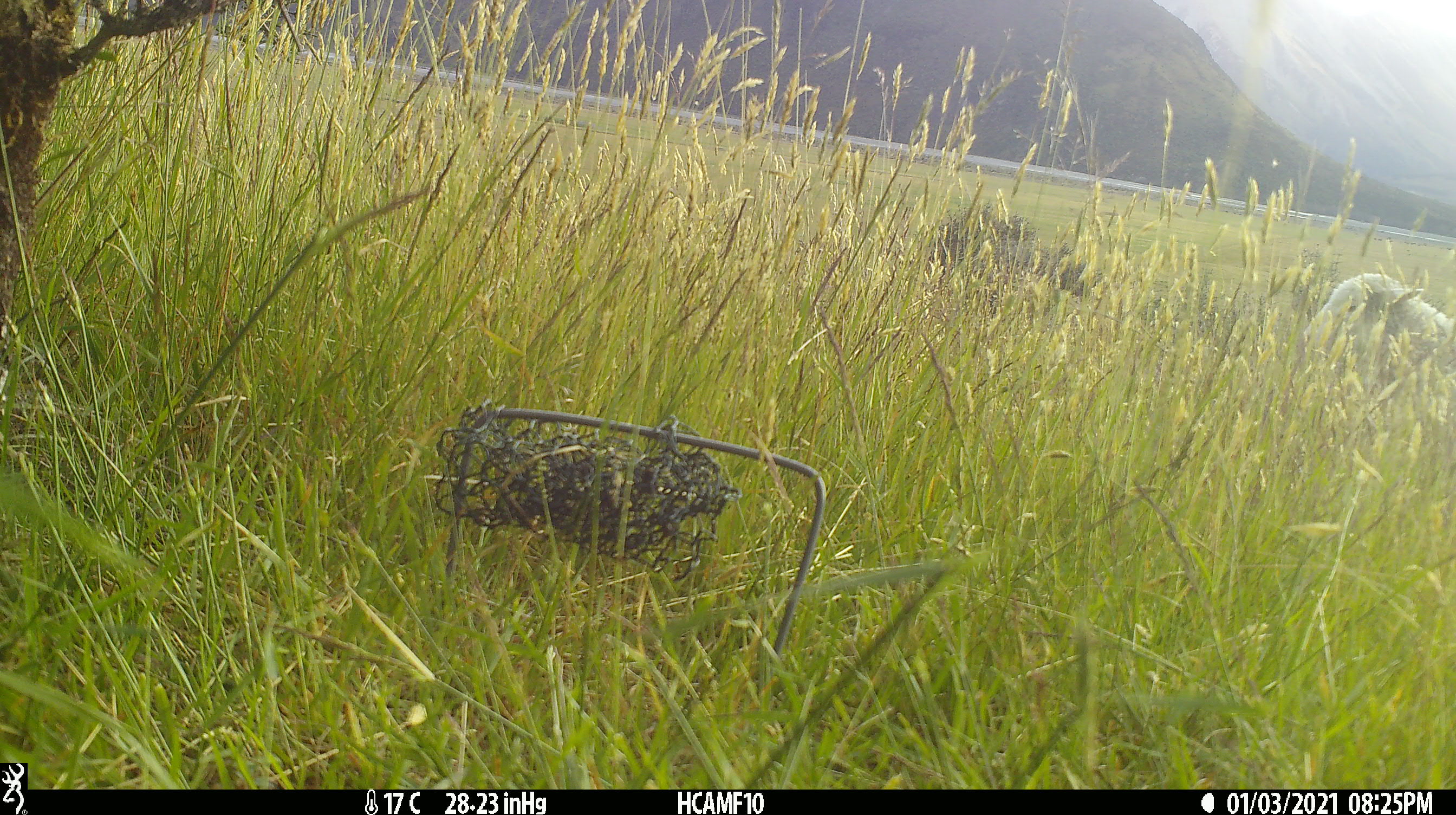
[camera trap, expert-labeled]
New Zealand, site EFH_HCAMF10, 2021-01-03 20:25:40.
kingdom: Animalia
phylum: Chordata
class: Mammalia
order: Artiodactyla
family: Bovidae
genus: Ovis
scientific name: Ovis aries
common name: domestic sheep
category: sheep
Sheep (domestic sheep) (Ovis aries).